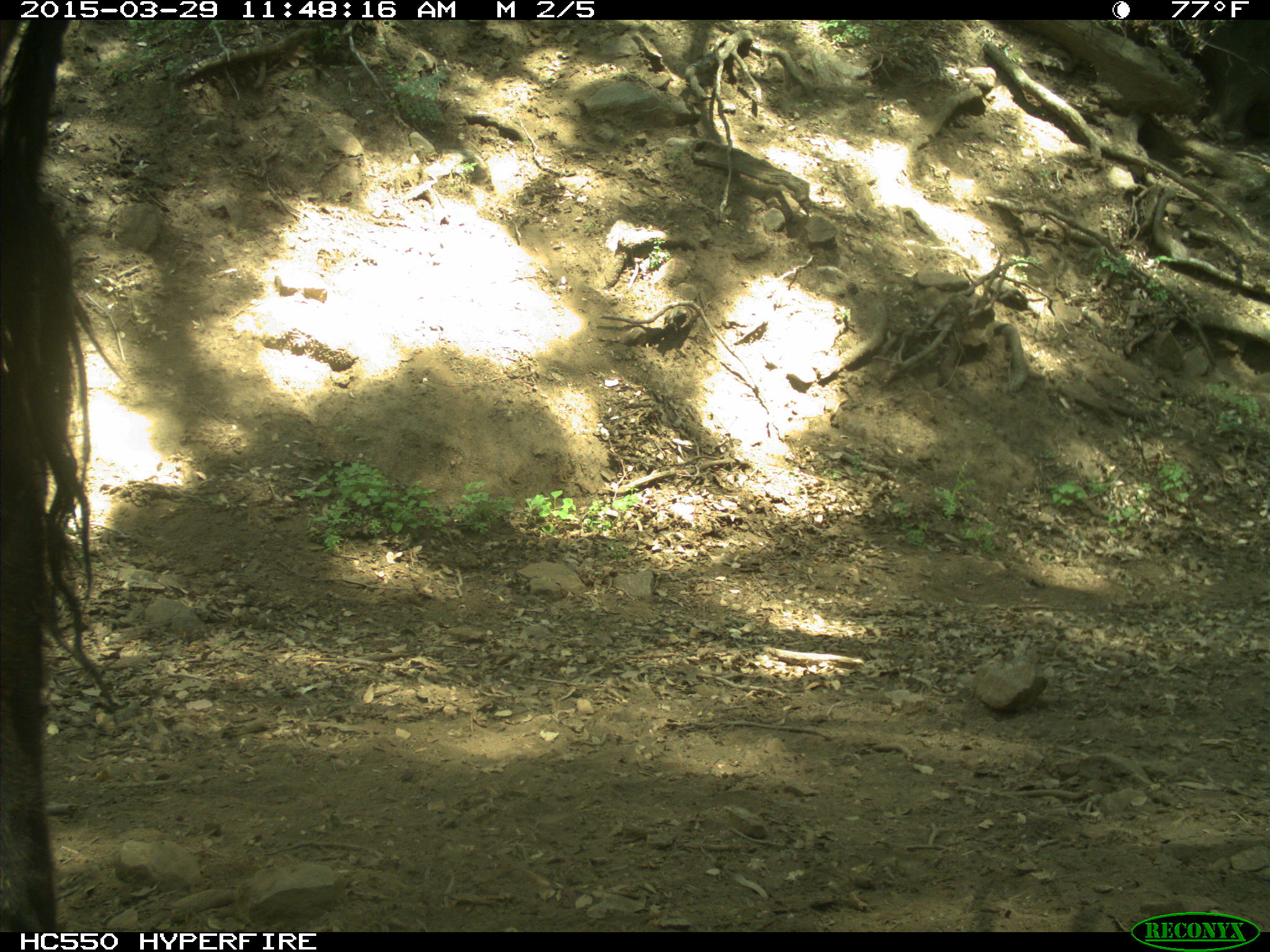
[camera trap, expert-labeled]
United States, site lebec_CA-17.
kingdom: Animalia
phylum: Chordata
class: Mammalia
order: Artiodactyla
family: Bovidae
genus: Bos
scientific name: Bos taurus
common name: domestic cow